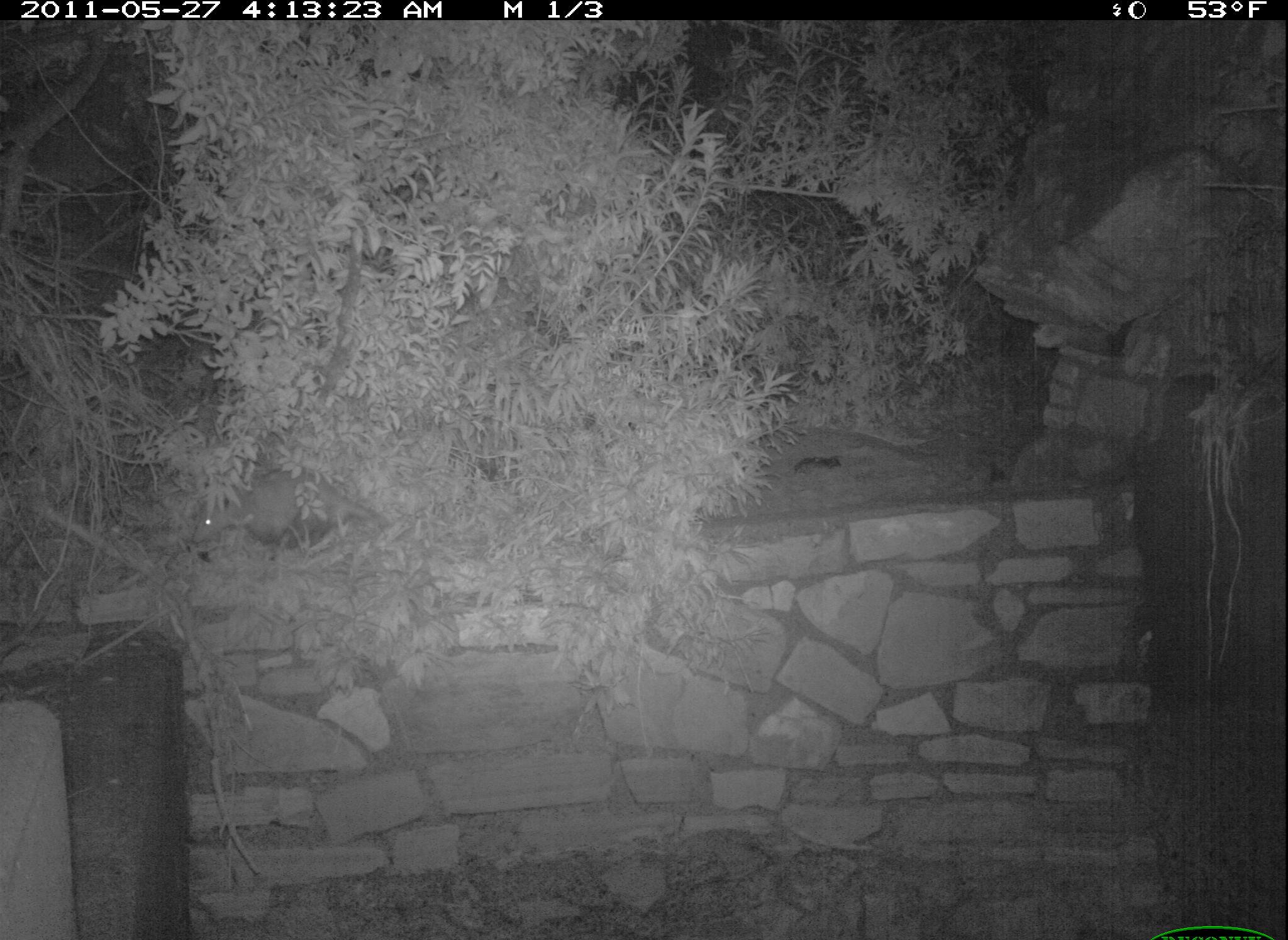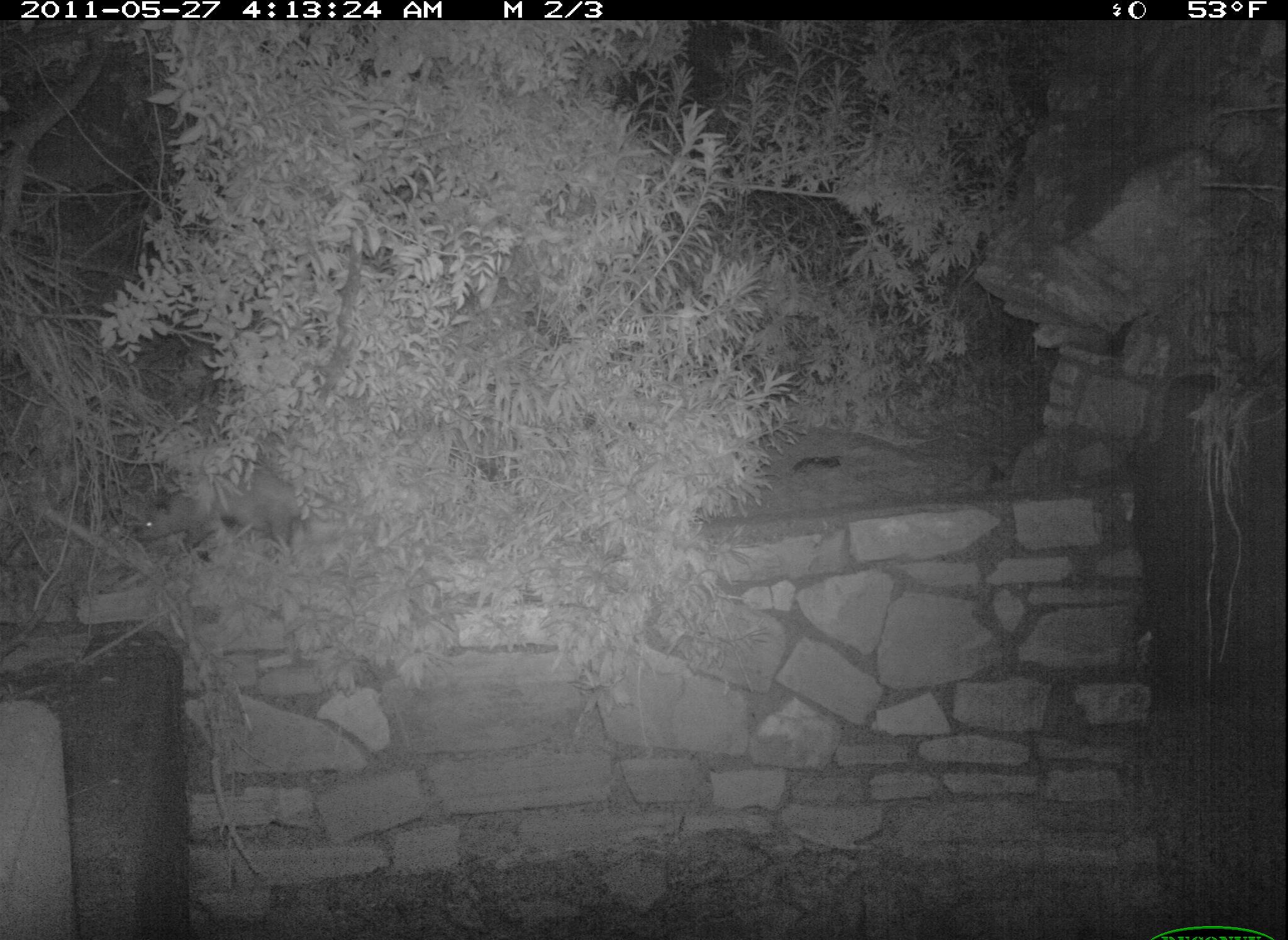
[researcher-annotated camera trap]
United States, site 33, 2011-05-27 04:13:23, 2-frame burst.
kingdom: Animalia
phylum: Chordata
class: Mammalia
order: Didelphimorphia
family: Didelphidae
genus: Didelphis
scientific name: Didelphis virginiana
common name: virginia opossum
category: opossum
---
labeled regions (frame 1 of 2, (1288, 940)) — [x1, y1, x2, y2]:
opossum: [185, 459, 386, 564]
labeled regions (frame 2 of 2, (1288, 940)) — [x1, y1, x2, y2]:
opossum: [126, 459, 357, 562]